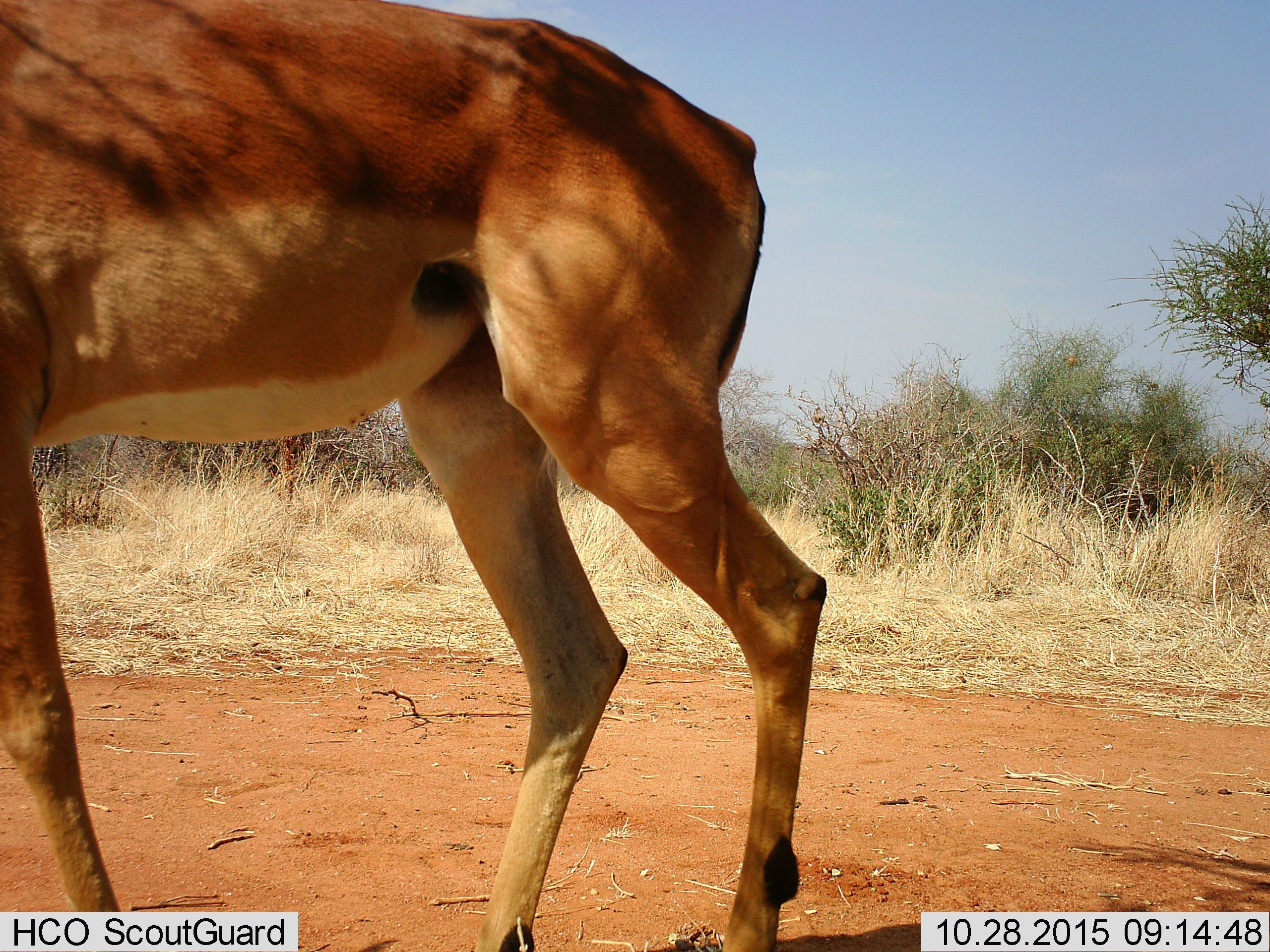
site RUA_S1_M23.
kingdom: Animalia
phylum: Chordata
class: Mammalia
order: Artiodactyla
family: Bovidae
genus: Aepyceros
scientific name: Aepyceros melampus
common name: impala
Impala (Aepyceros melampus), count 1. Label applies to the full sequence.